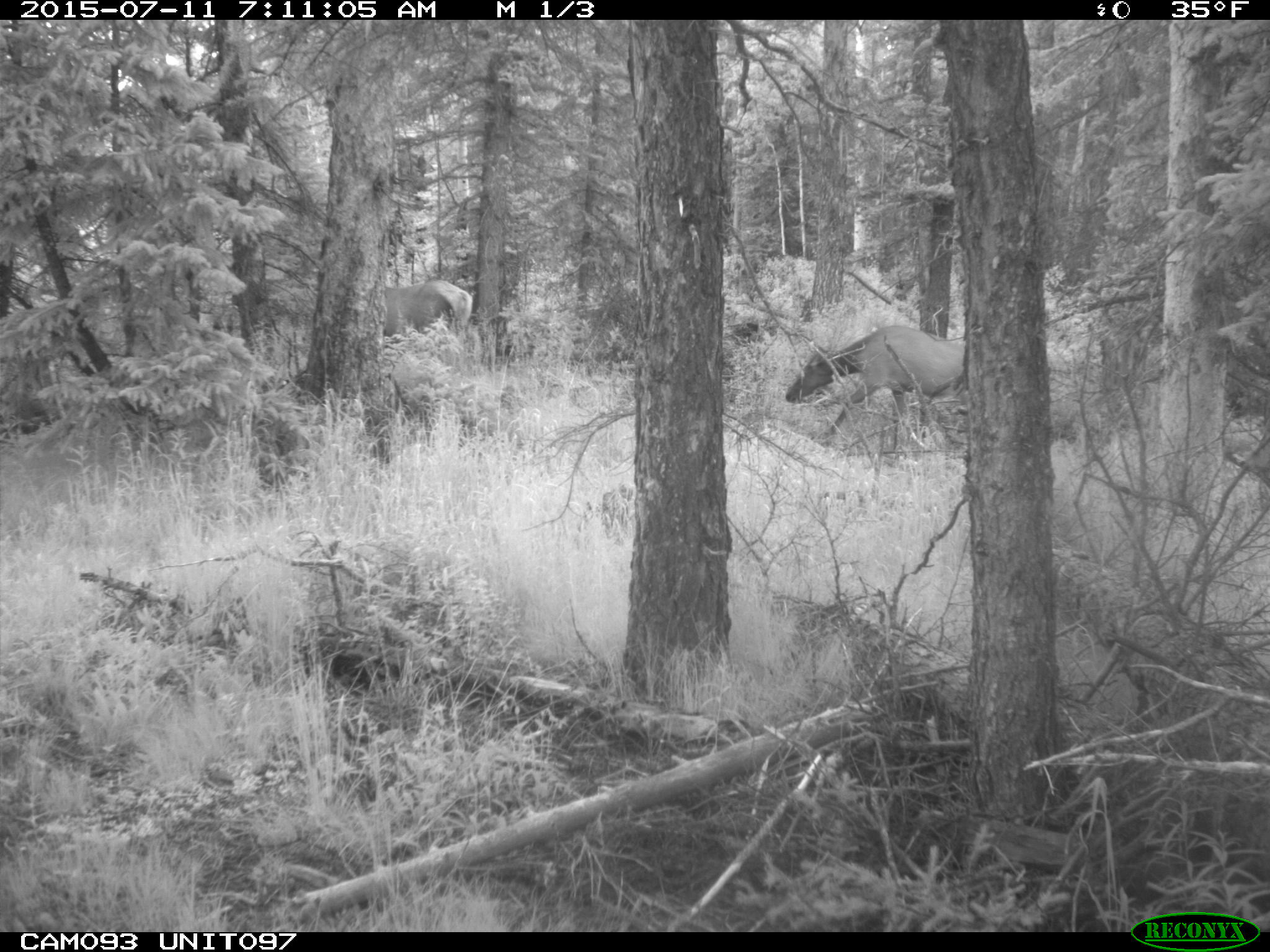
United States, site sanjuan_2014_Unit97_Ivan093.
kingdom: Animalia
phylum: Chordata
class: Mammalia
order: Artiodactyla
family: Cervidae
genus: Cervus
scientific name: Cervus elaphus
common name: red deer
Cervus elaphus (red deer).